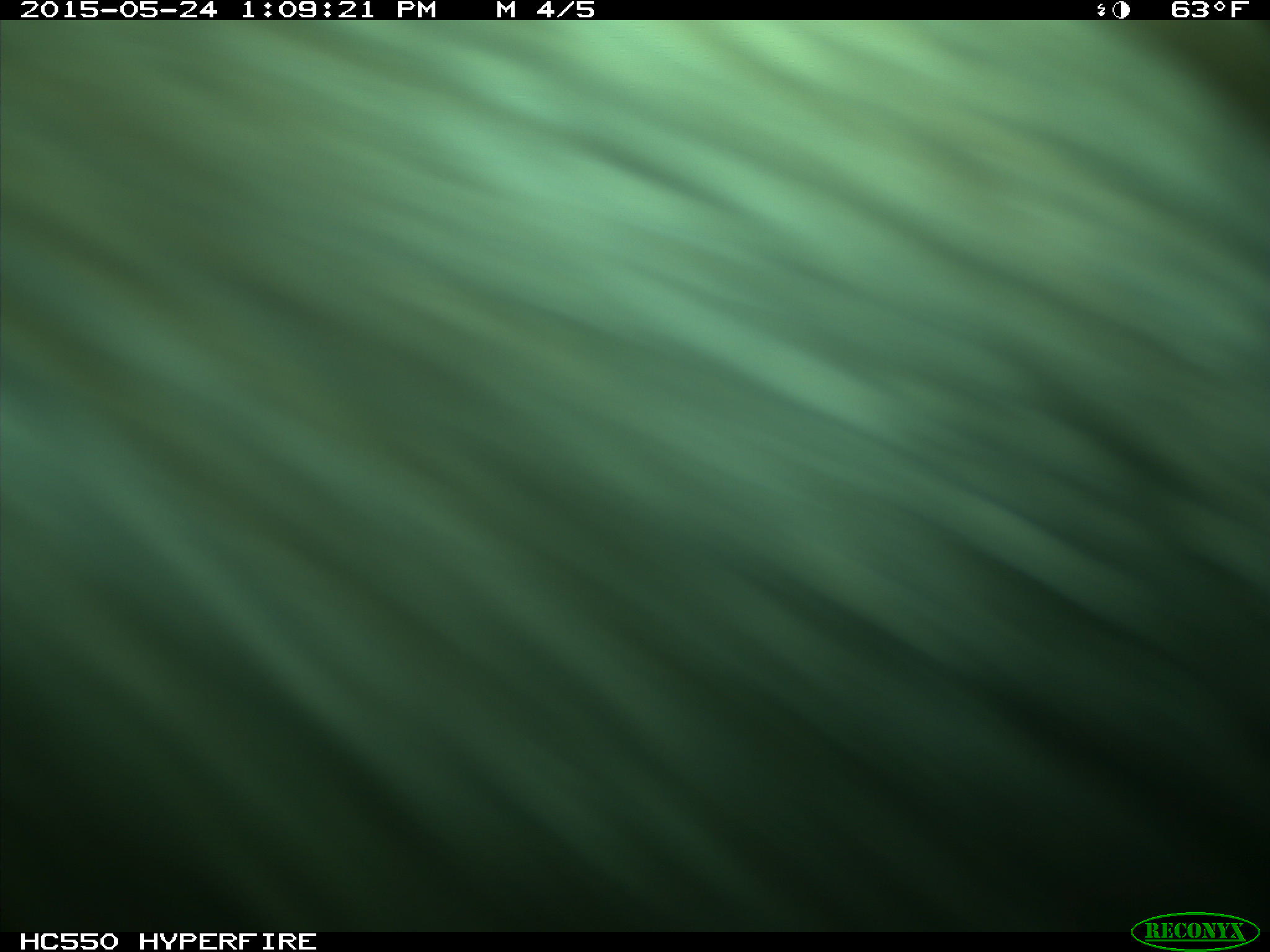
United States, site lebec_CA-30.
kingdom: Animalia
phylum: Chordata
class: Mammalia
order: Artiodactyla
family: Bovidae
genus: Bos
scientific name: Bos taurus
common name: domestic cow